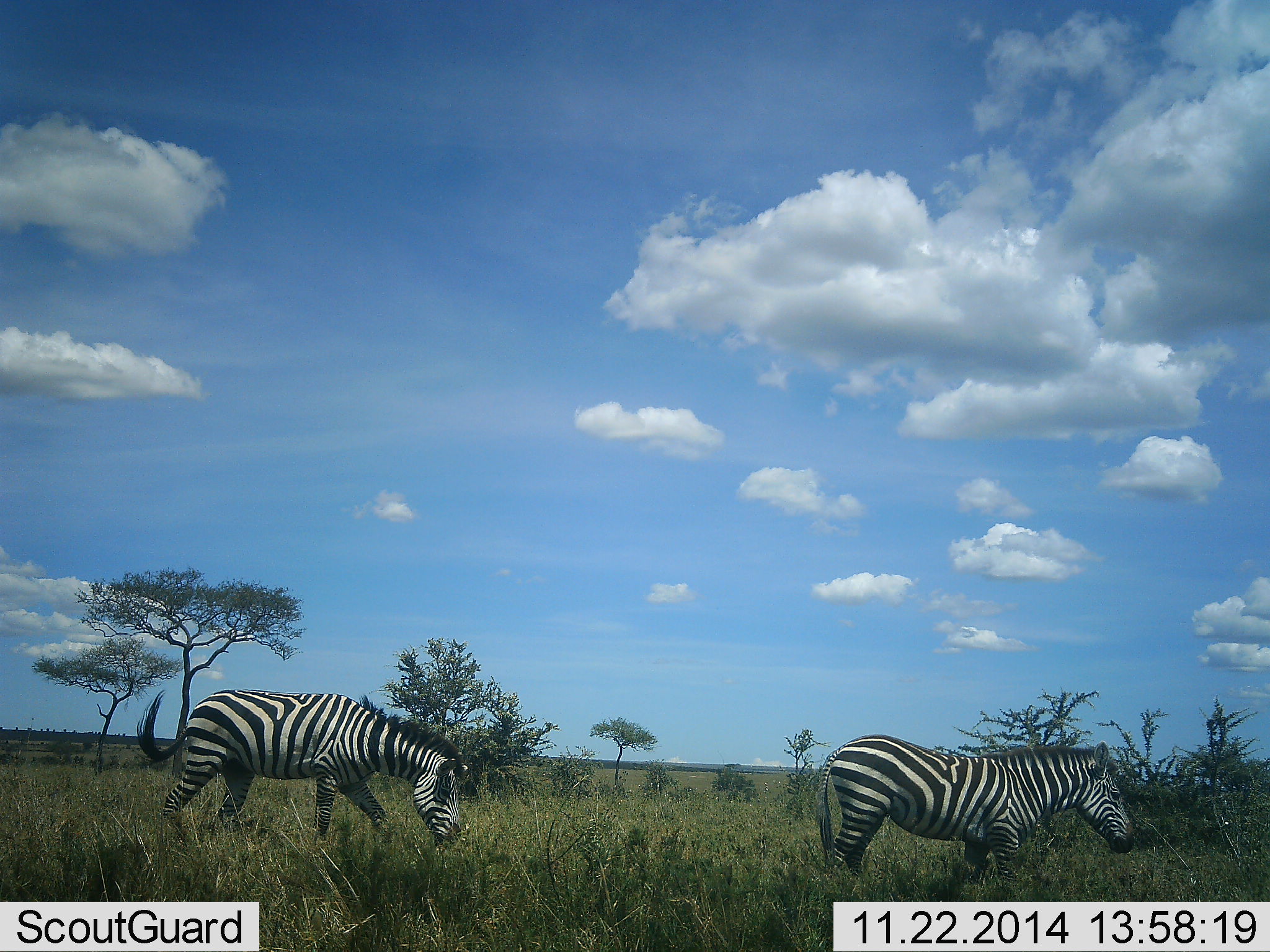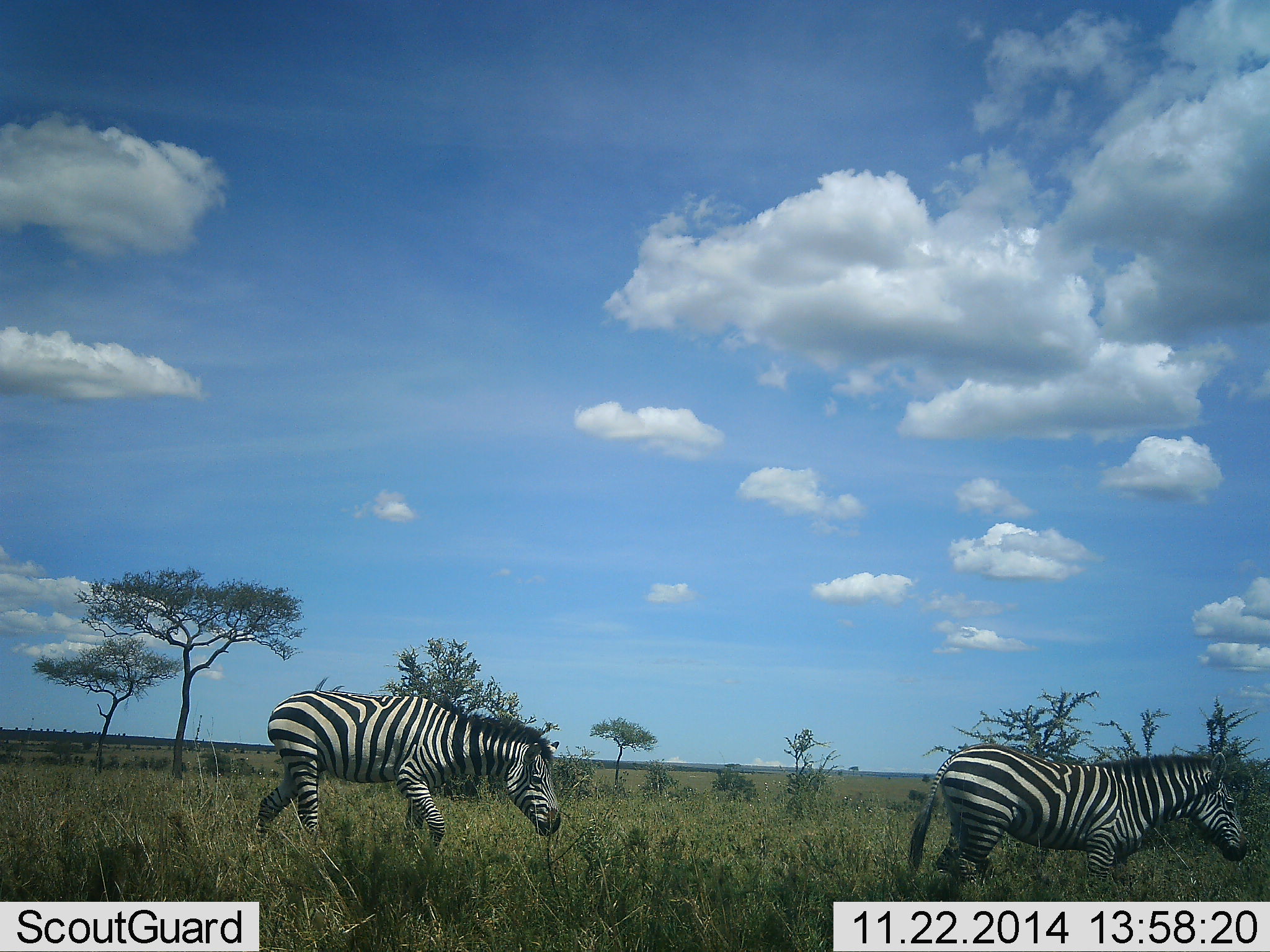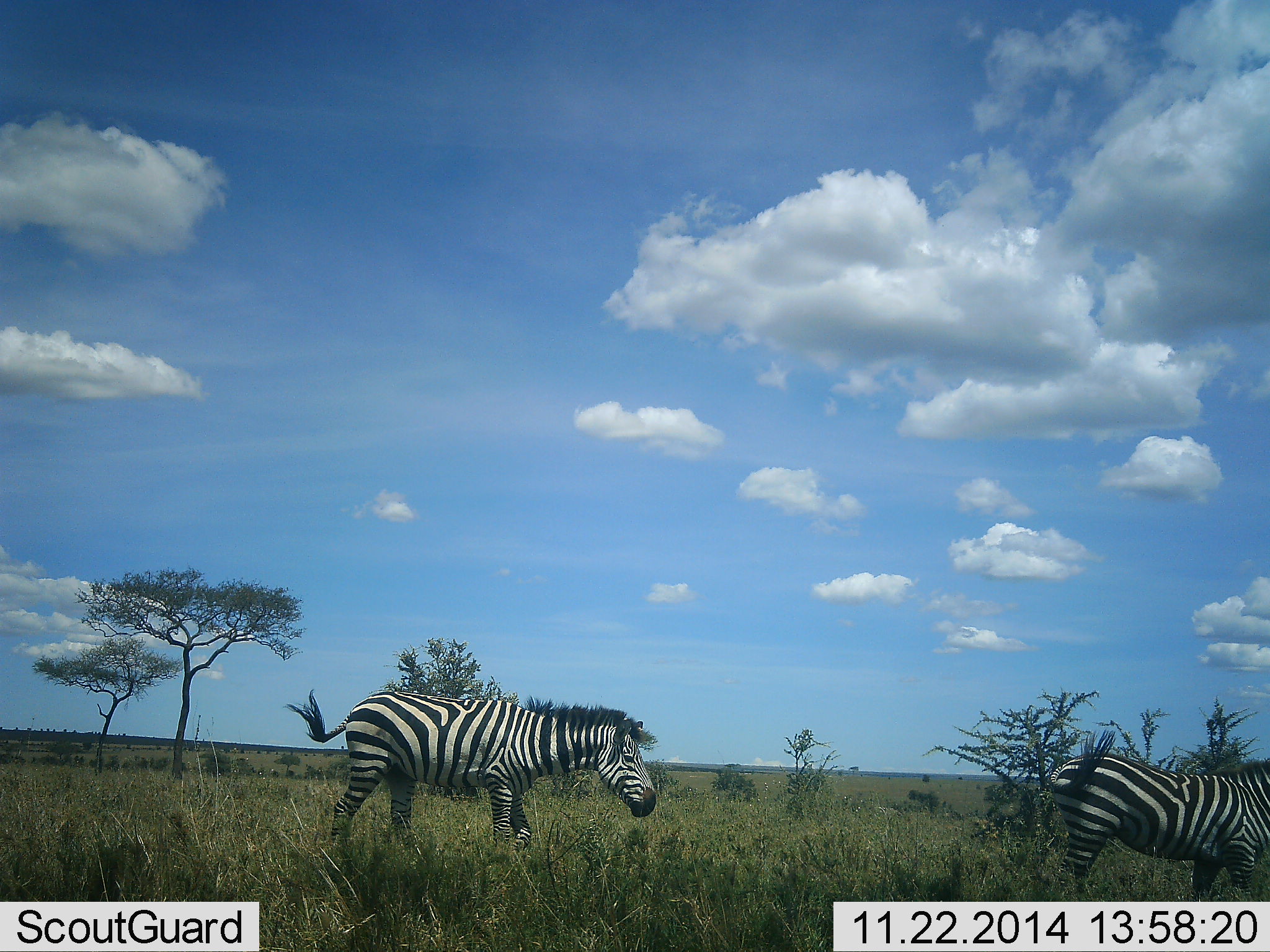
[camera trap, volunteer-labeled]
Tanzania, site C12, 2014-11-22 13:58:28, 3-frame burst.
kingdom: Animalia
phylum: Chordata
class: Mammalia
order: Perissodactyla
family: Equidae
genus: Equus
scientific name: Equus quagga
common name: plains zebra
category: zebra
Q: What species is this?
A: Zebra (plains zebra) (Equus quagga).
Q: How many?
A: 2.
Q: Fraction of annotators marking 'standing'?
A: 0%.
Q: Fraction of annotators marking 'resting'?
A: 0%.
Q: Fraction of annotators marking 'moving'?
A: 100%.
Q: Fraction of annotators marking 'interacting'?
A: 0%.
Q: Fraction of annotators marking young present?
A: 0%.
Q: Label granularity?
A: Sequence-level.